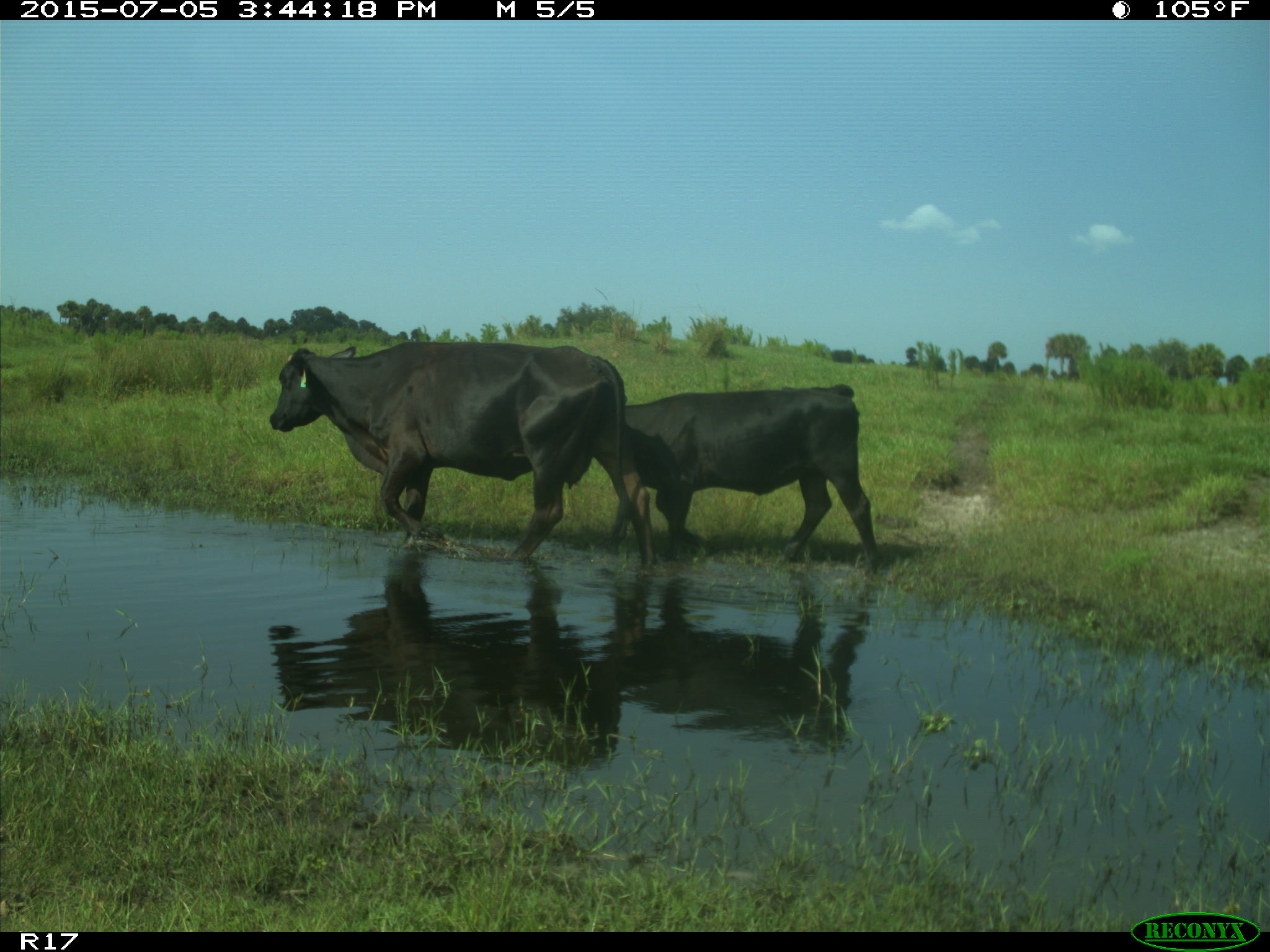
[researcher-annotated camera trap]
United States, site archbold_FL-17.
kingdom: Animalia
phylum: Chordata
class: Mammalia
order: Artiodactyla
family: Bovidae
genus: Bos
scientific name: Bos taurus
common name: domestic cow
Bos taurus (domestic cow).